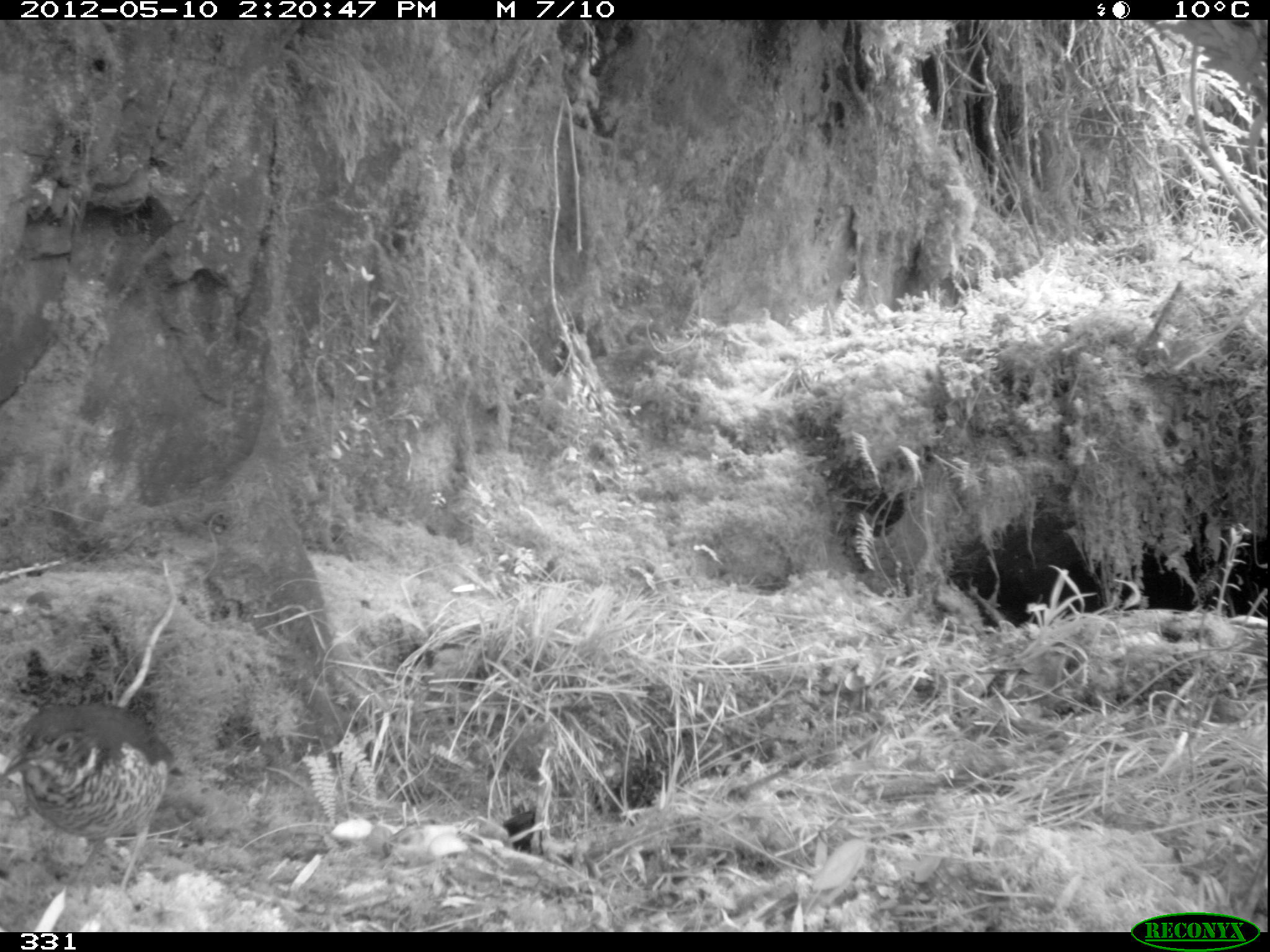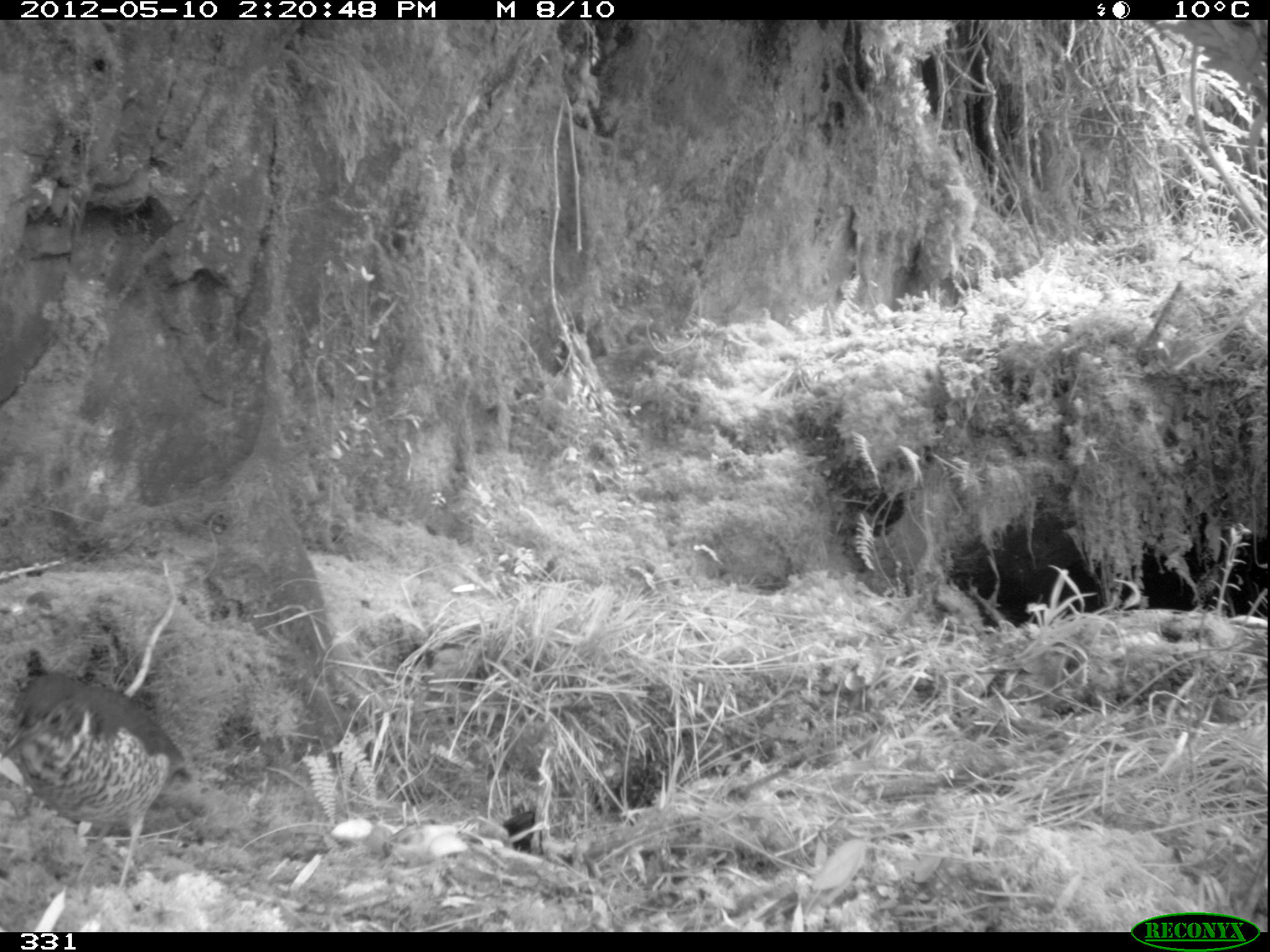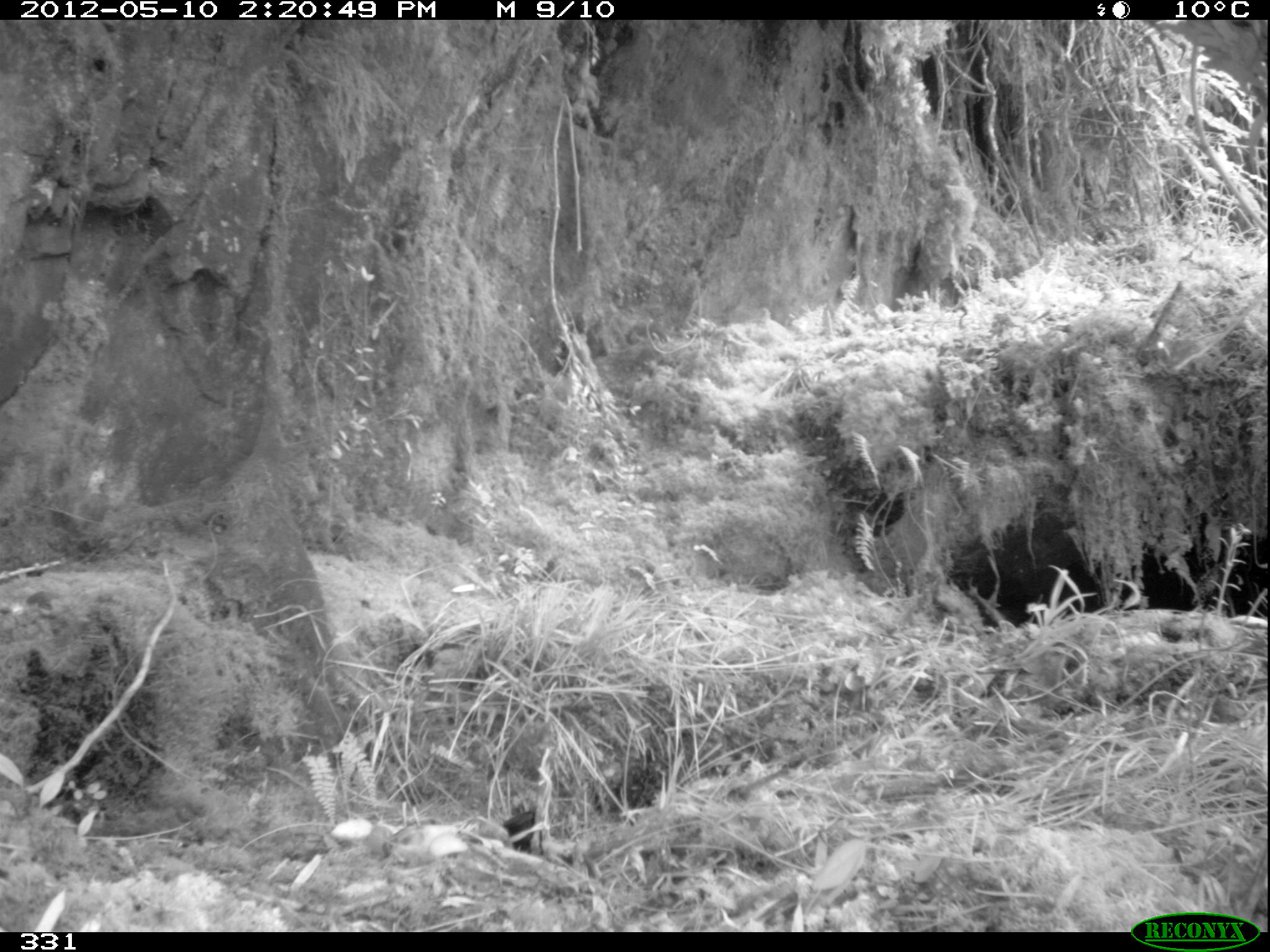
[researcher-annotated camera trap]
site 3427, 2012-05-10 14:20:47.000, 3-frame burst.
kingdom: Animalia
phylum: Chordata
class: Aves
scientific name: Aves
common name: bird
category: unknown bird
Unknown bird (bird) (Aves).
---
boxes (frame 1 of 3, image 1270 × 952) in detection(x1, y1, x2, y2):
unknown bird: detection(2, 700, 175, 891)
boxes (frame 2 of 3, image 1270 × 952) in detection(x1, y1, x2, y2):
unknown bird: detection(0, 673, 187, 894)